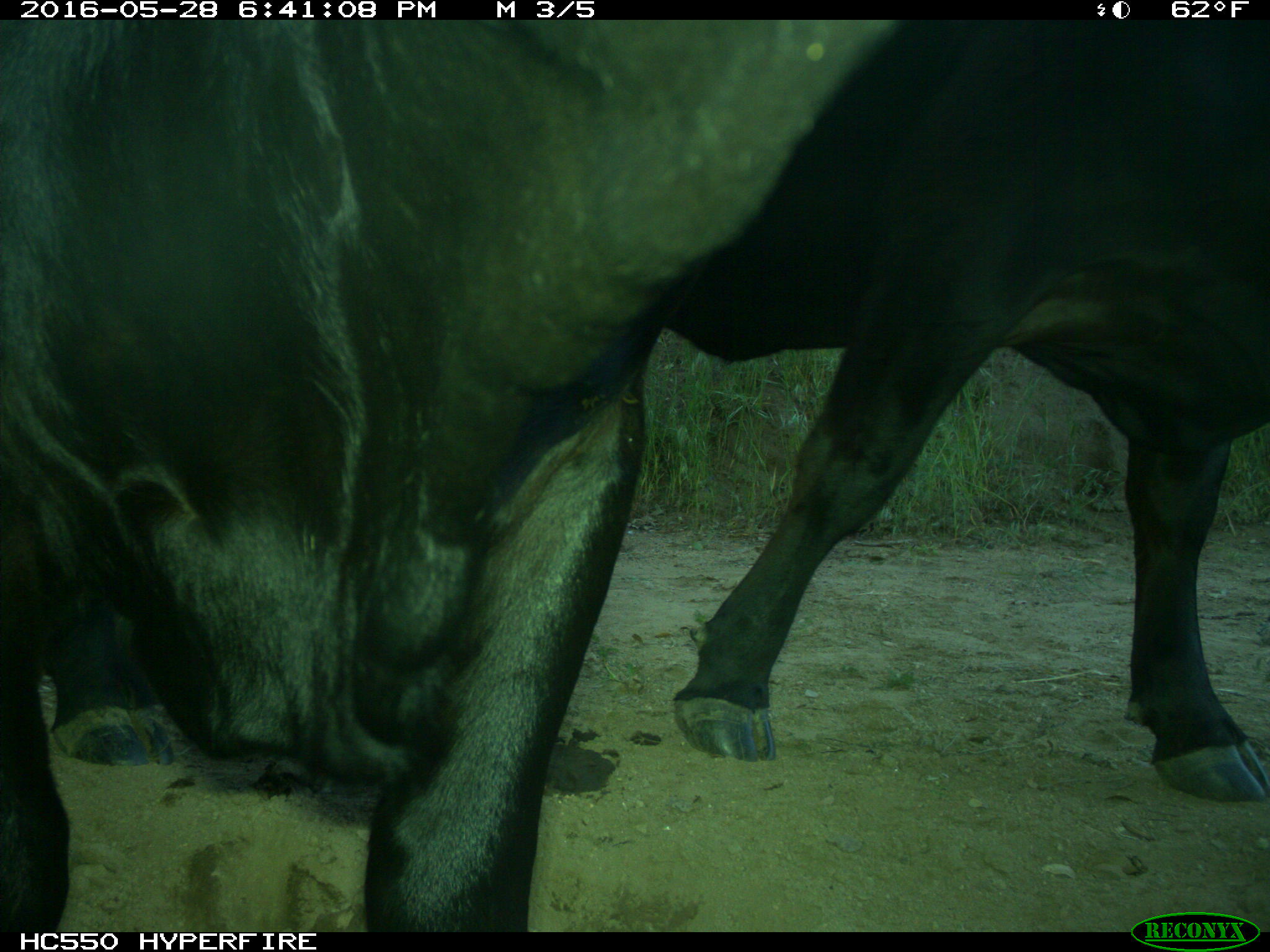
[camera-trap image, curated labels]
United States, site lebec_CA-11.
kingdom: Animalia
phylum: Chordata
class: Mammalia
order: Artiodactyla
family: Bovidae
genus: Bos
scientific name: Bos taurus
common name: domestic cow